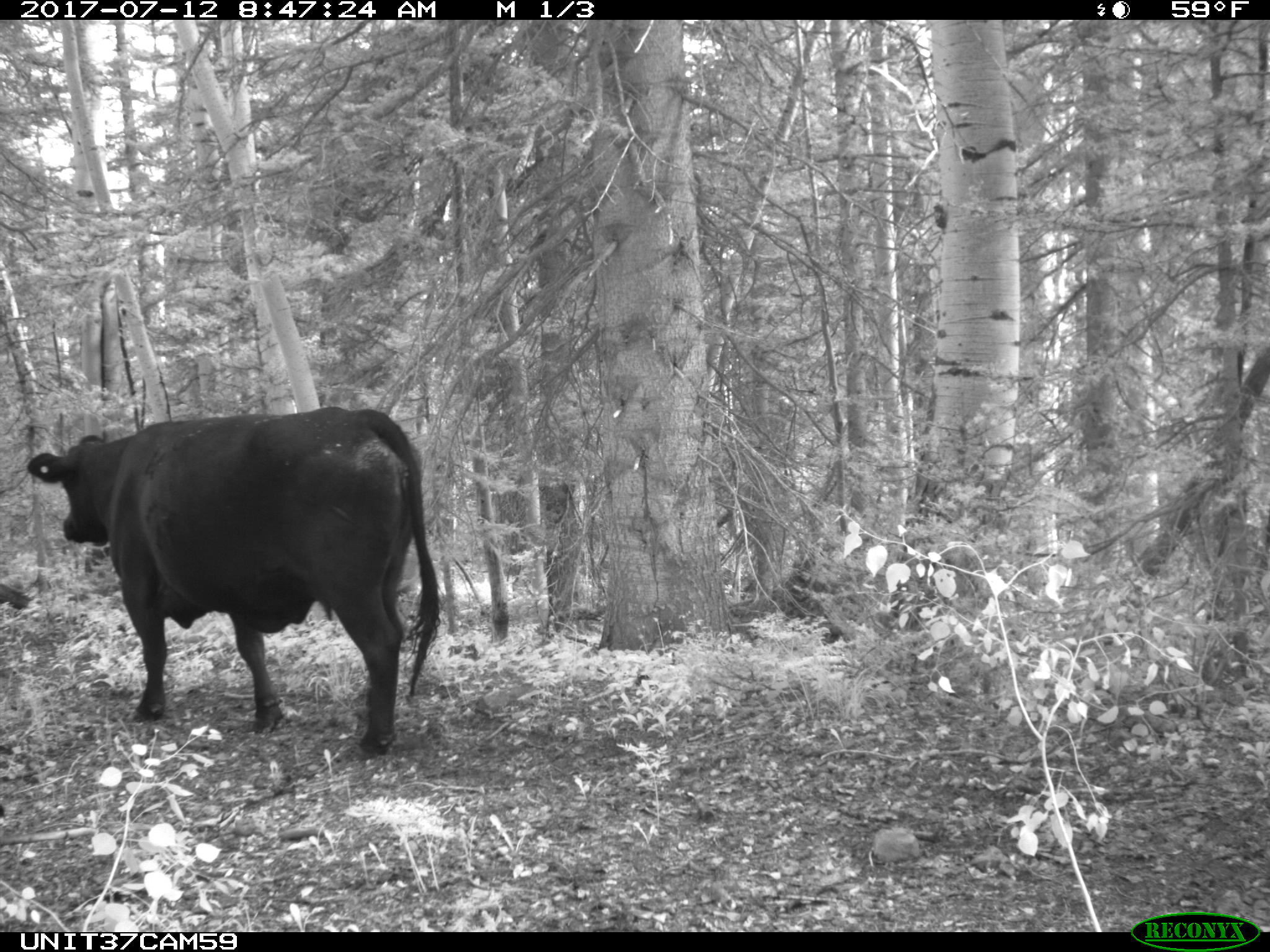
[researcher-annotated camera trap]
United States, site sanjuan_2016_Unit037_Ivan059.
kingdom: Animalia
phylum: Chordata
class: Mammalia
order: Artiodactyla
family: Bovidae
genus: Bos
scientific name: Bos taurus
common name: domestic cow